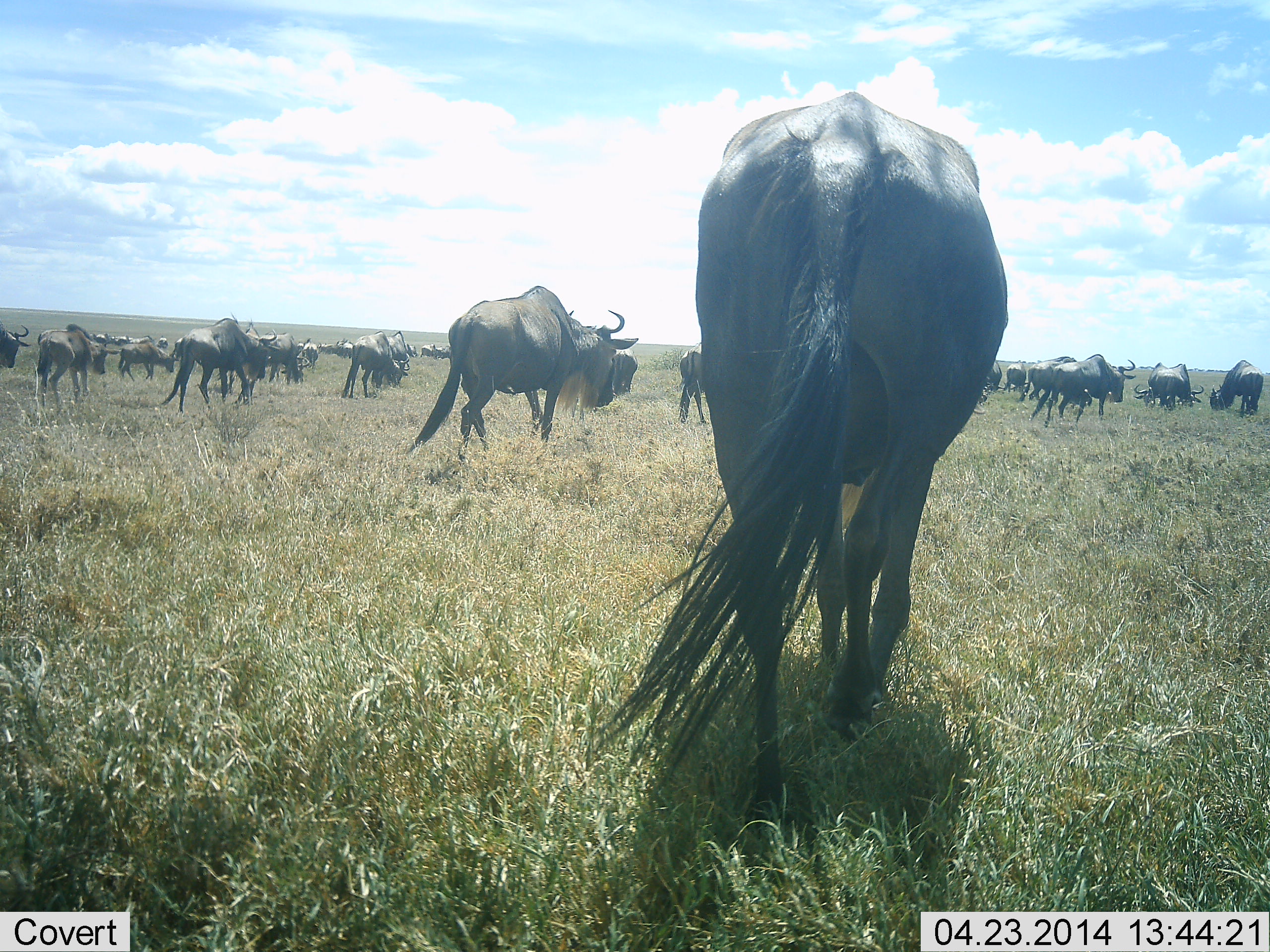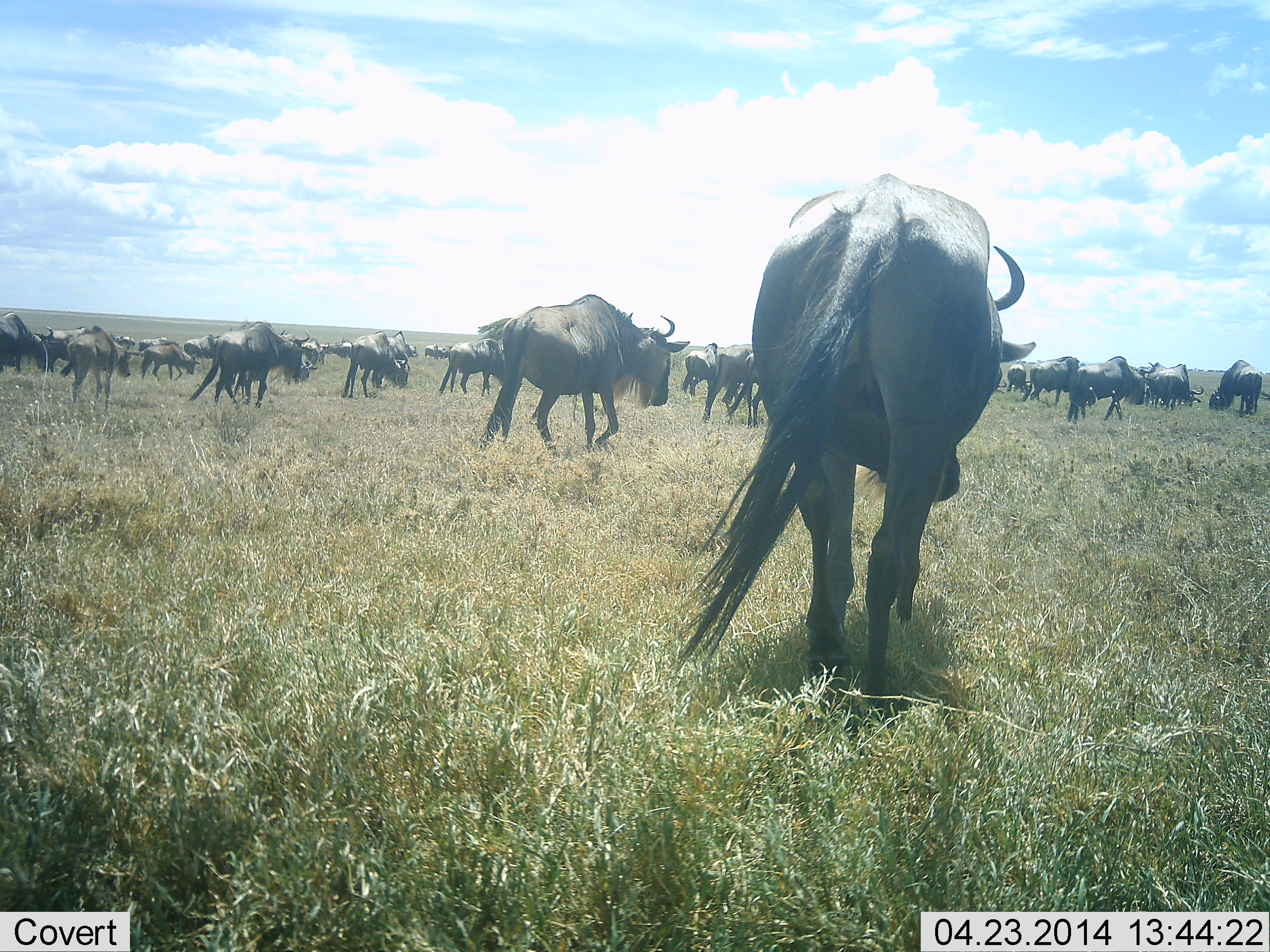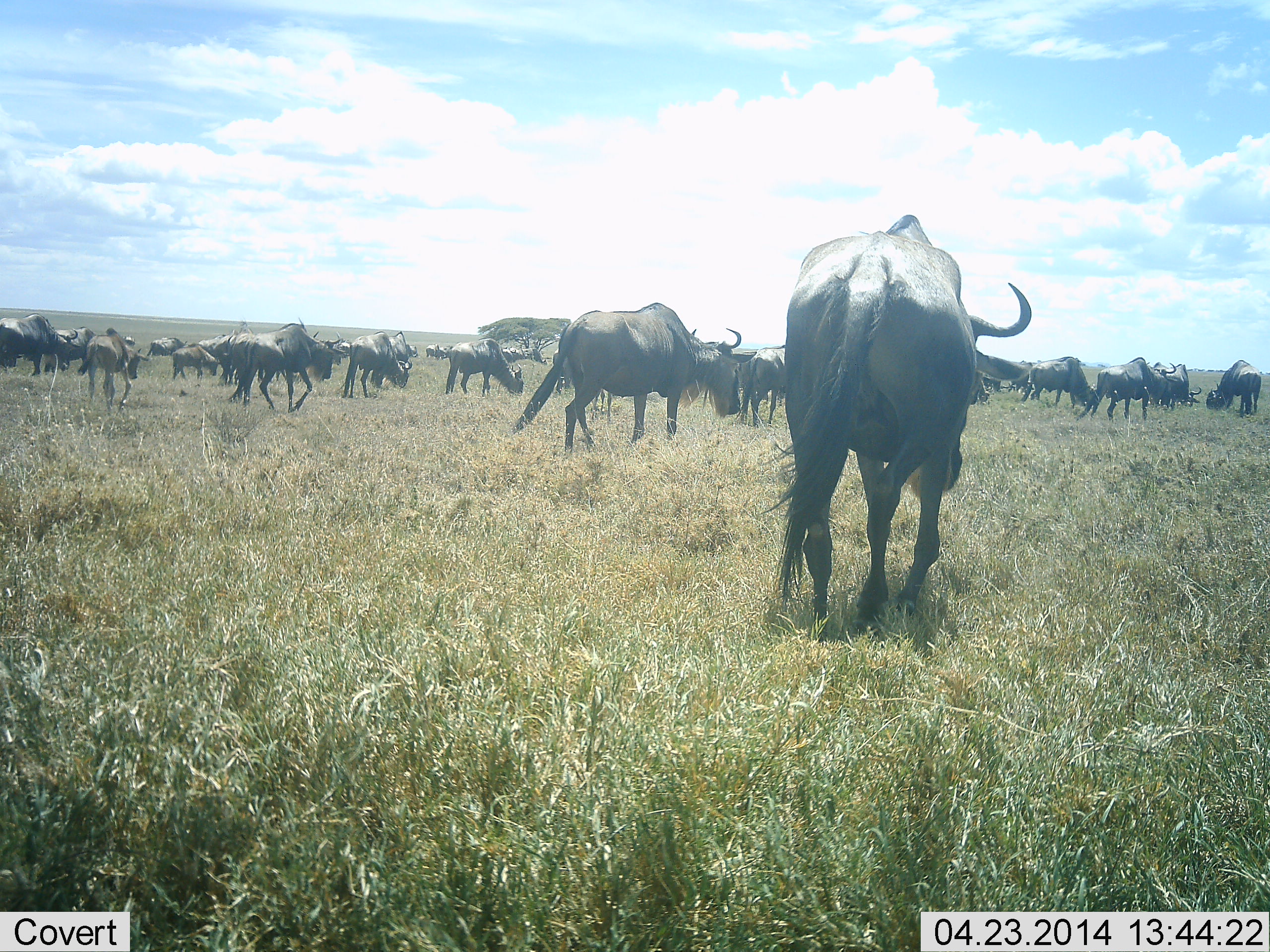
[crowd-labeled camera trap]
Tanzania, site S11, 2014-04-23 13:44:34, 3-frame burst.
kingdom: Animalia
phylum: Chordata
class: Mammalia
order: Artiodactyla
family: Bovidae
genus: Connochaetes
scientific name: Connochaetes taurinus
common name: blue wildebeest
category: wildebeest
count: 11-50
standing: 10%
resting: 0%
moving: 100%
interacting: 0%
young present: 10%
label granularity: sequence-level